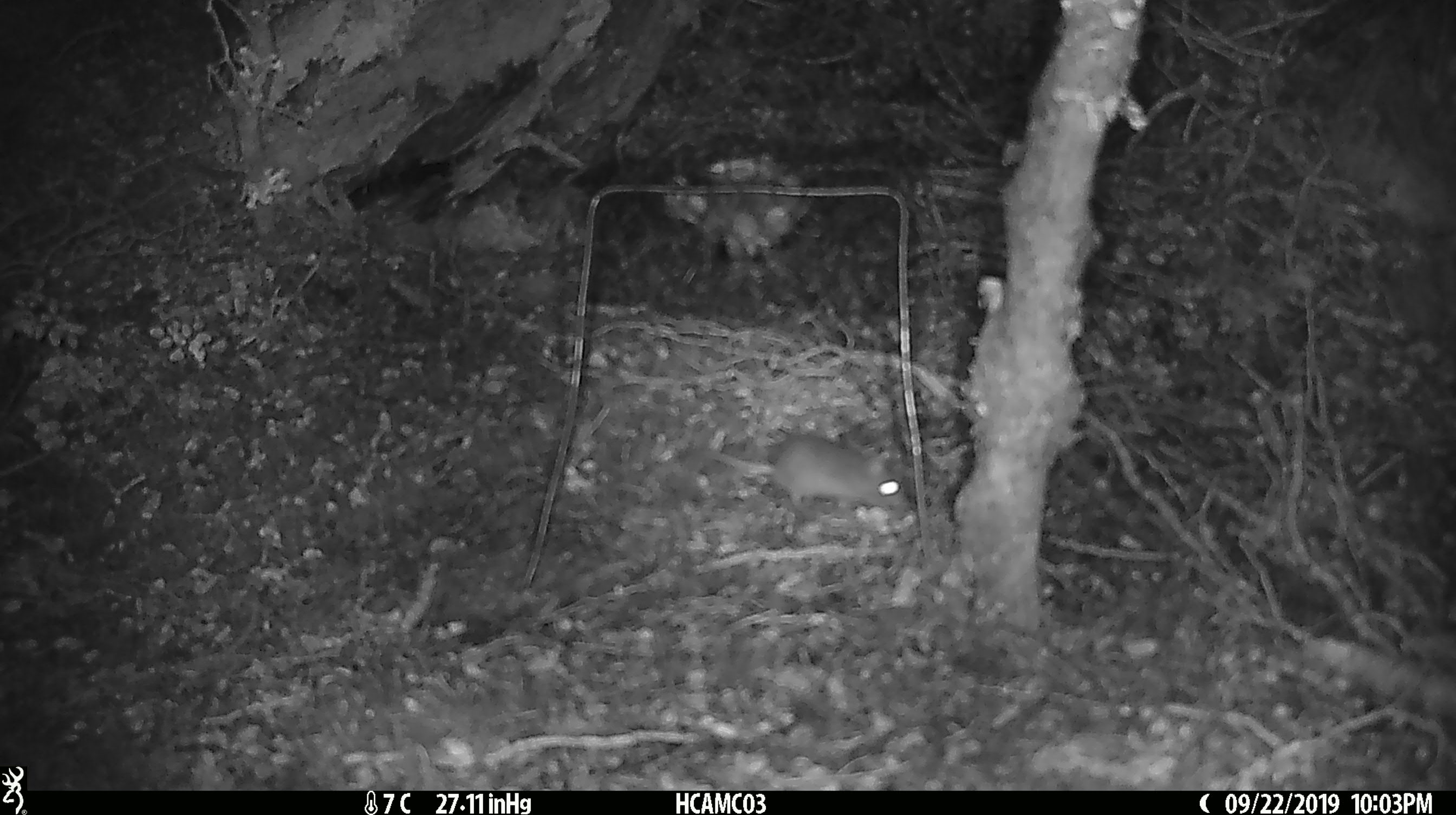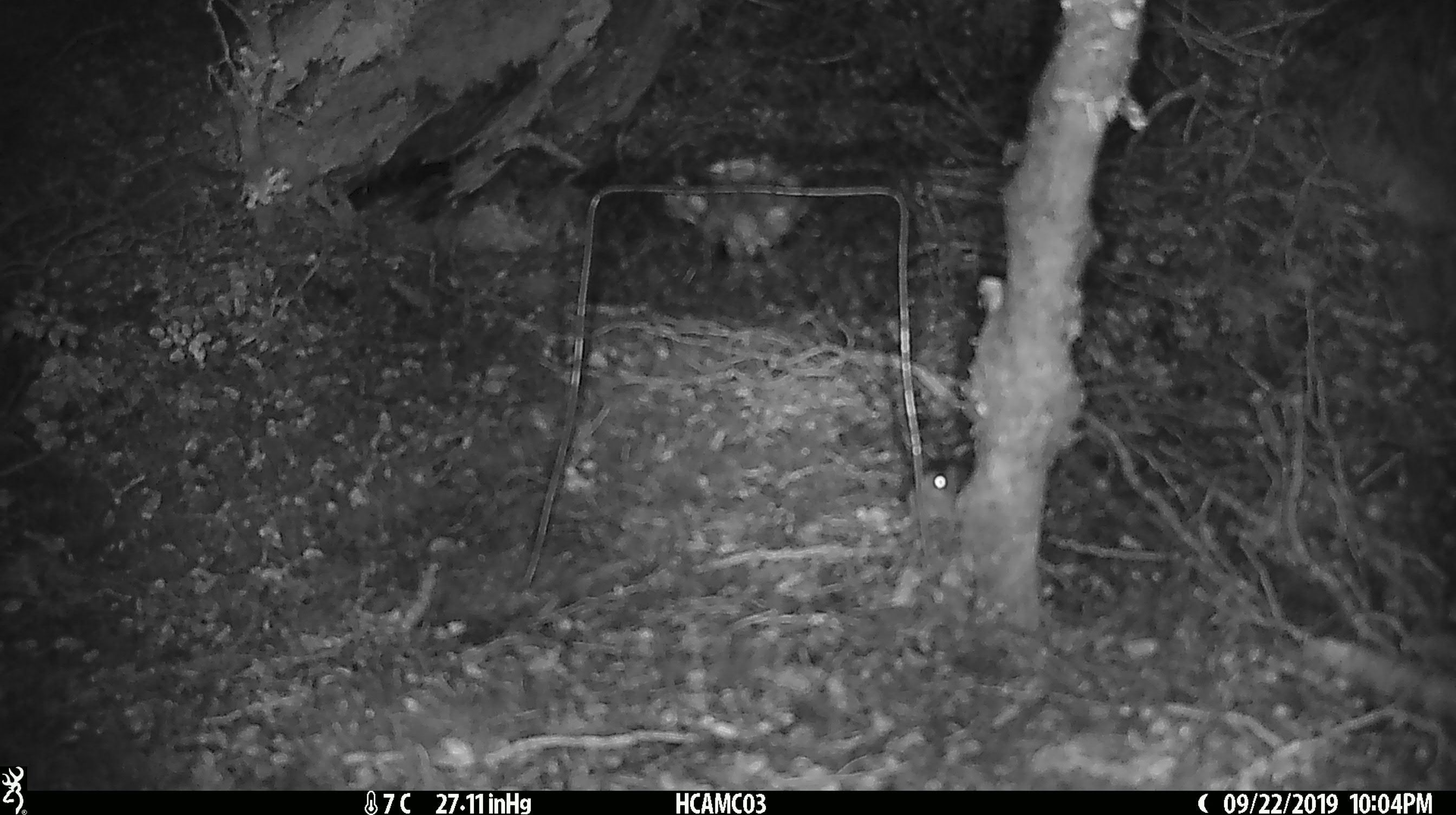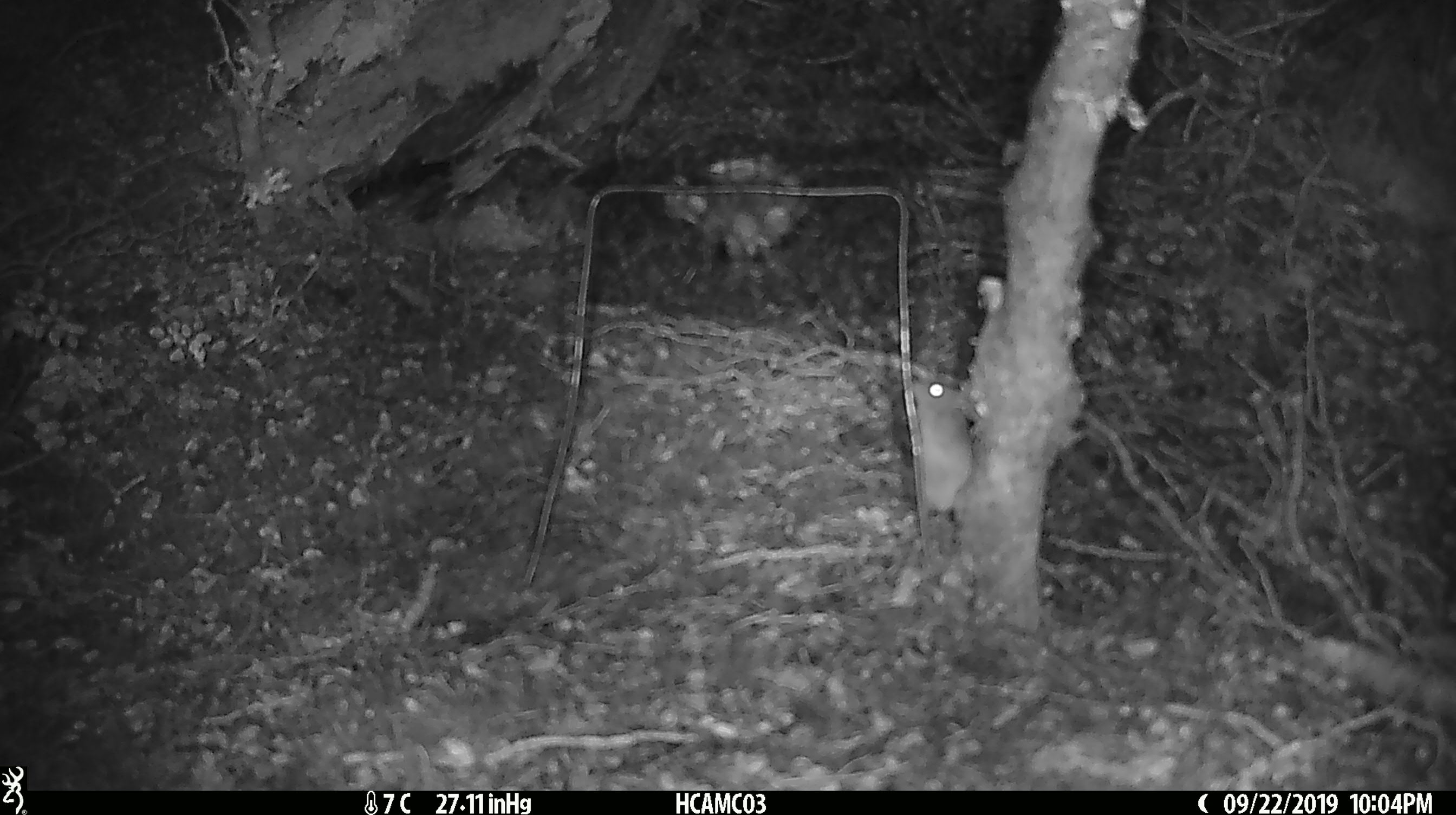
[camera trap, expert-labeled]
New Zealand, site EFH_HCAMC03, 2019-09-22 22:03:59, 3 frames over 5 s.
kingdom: Animalia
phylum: Chordata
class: Mammalia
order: Rodentia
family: Muridae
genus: Mus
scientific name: Mus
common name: mouse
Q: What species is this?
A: Mouse (Mus).